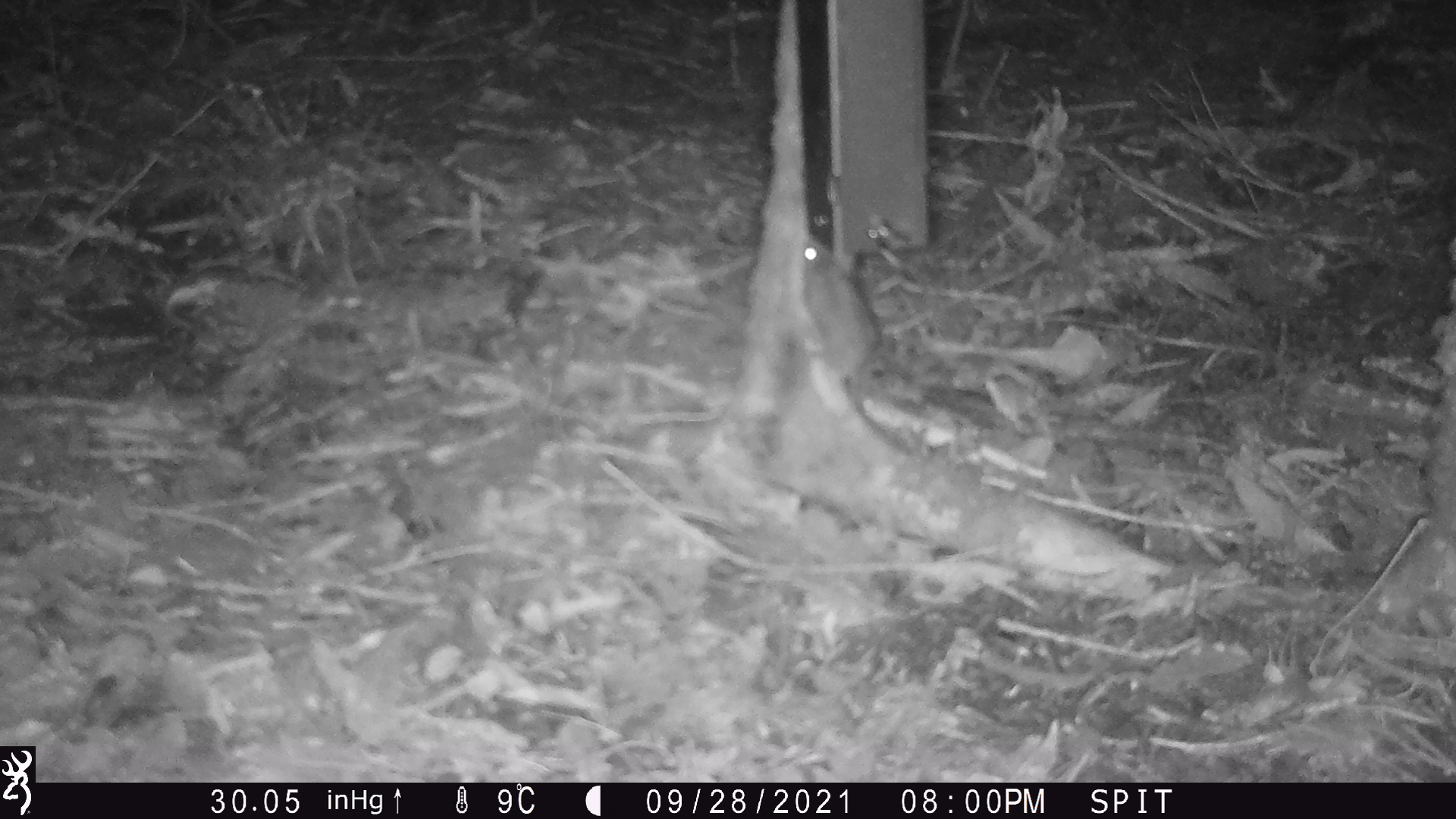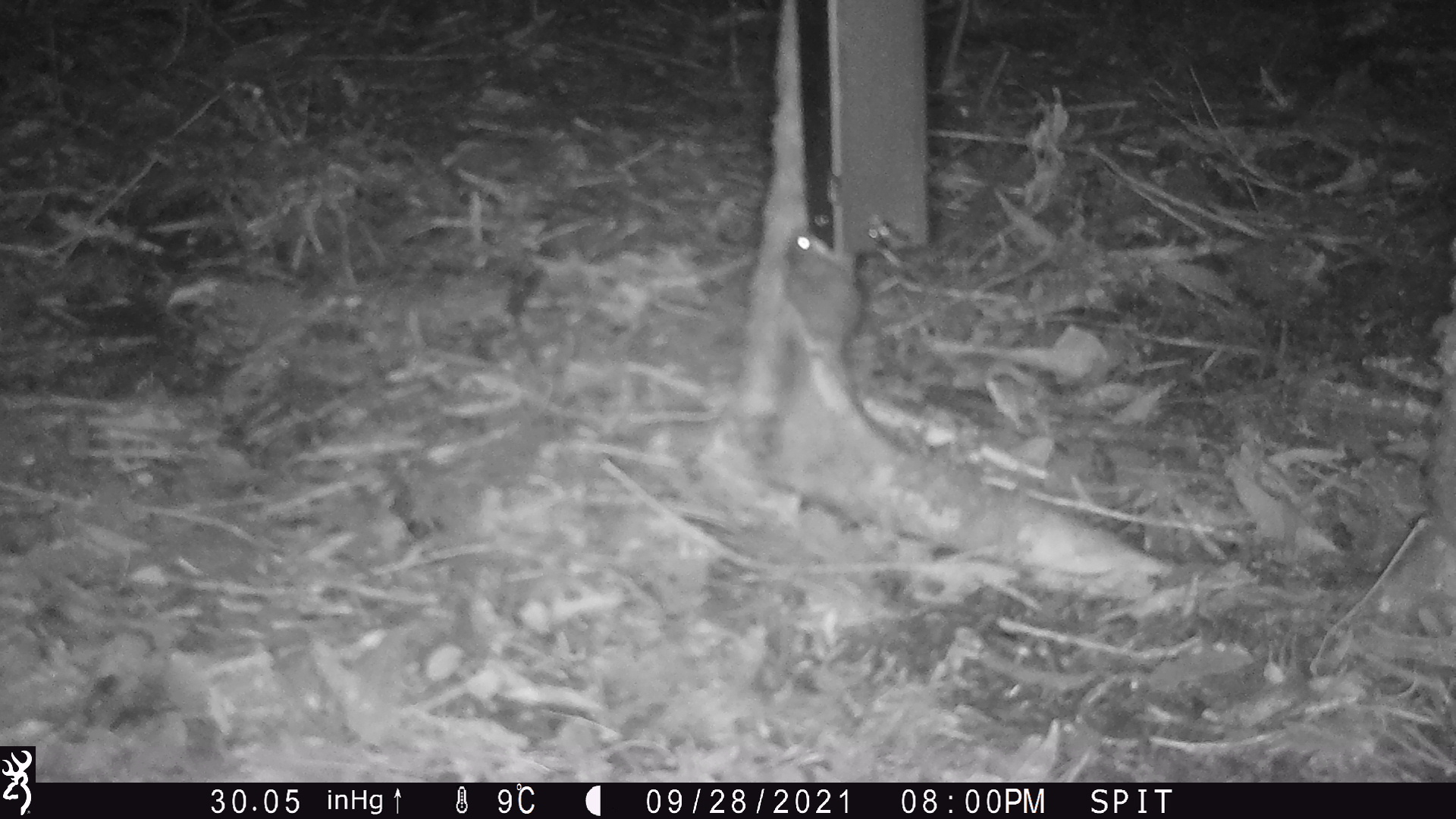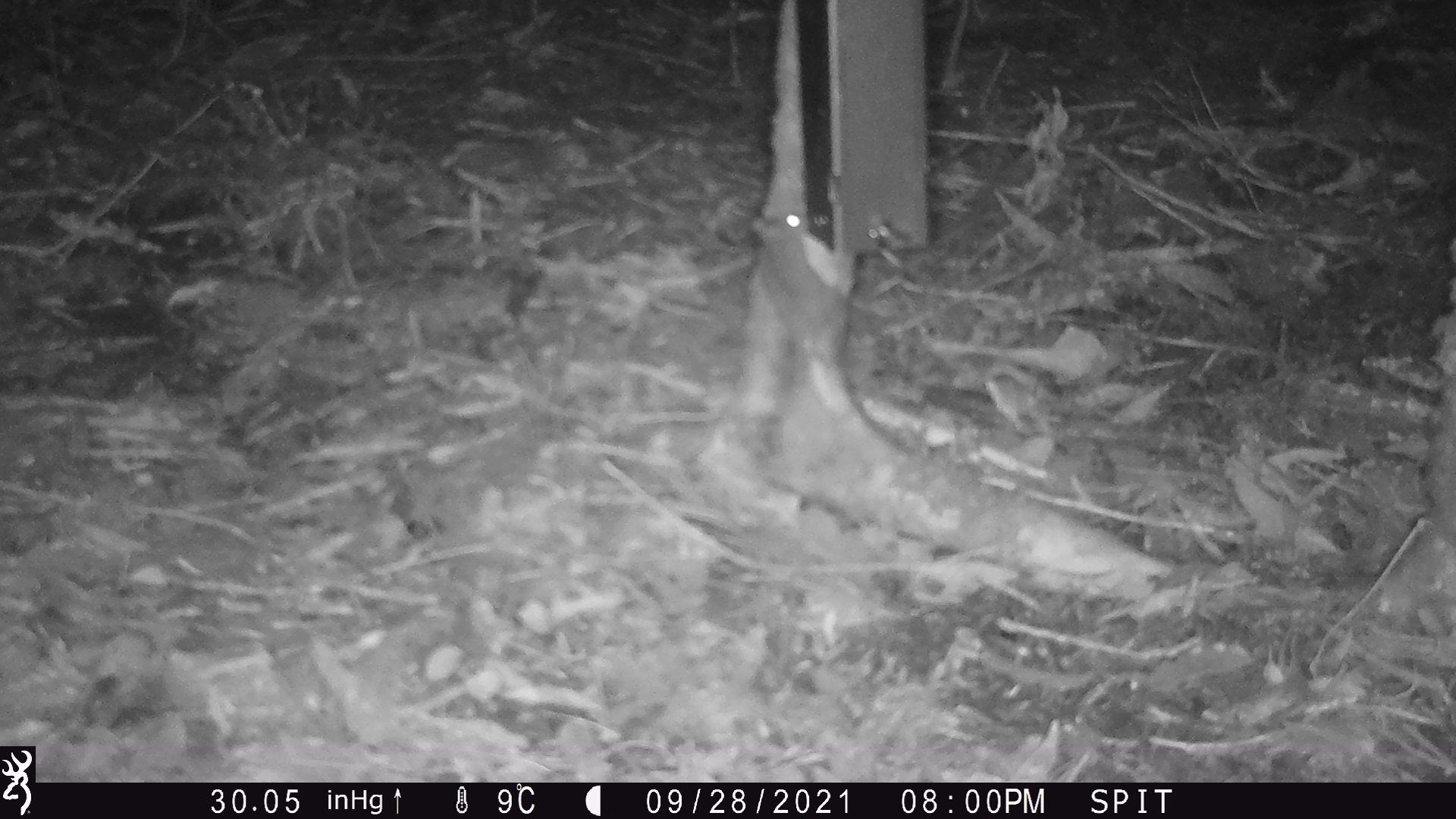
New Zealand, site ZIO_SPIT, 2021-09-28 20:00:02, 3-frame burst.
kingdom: Animalia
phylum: Chordata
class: Mammalia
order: Rodentia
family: Muridae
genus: Mus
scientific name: Mus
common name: mouse